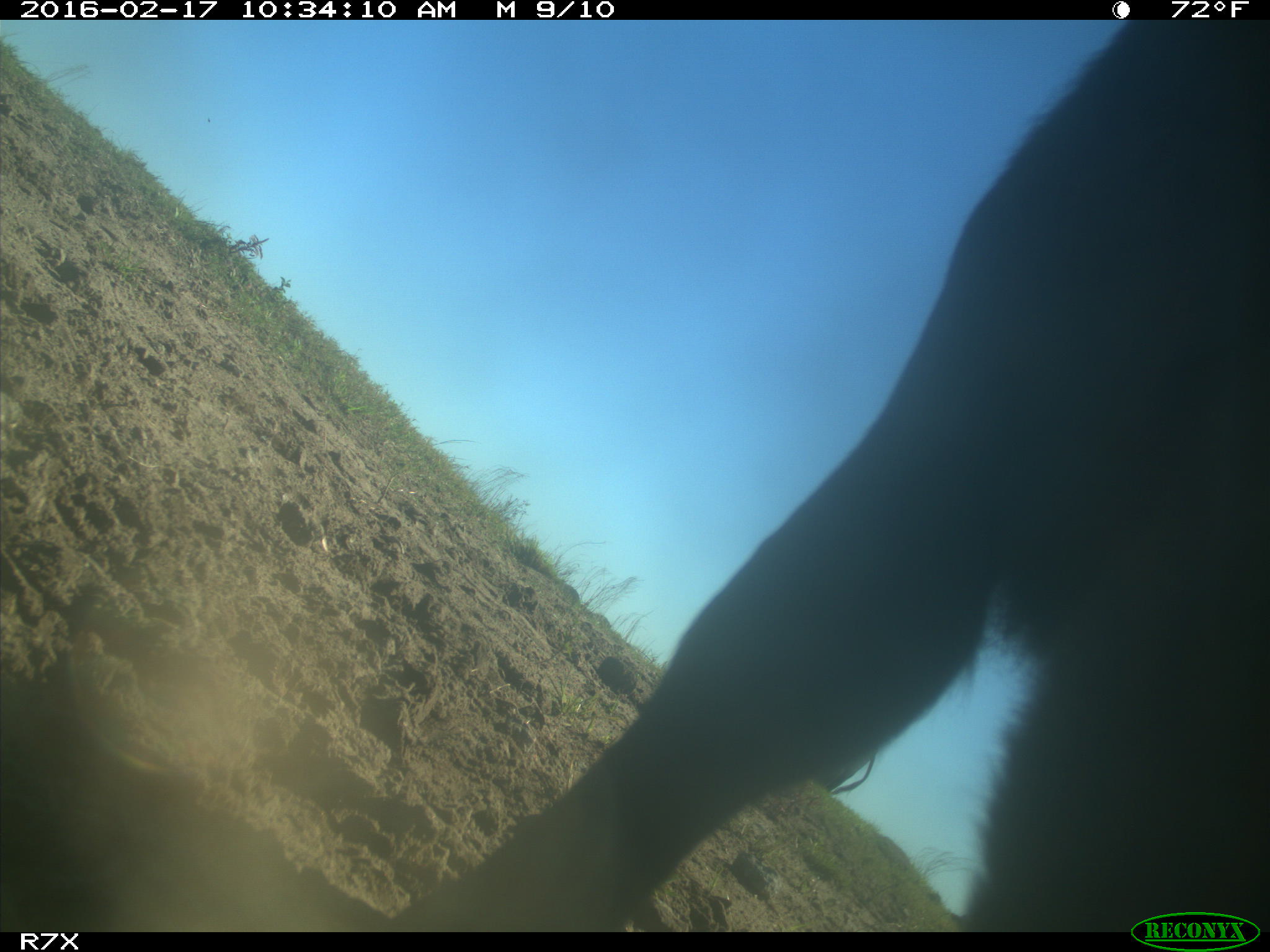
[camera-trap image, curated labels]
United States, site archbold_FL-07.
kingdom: Animalia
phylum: Chordata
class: Mammalia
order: Artiodactyla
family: Bovidae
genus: Bos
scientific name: Bos taurus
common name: domestic cow